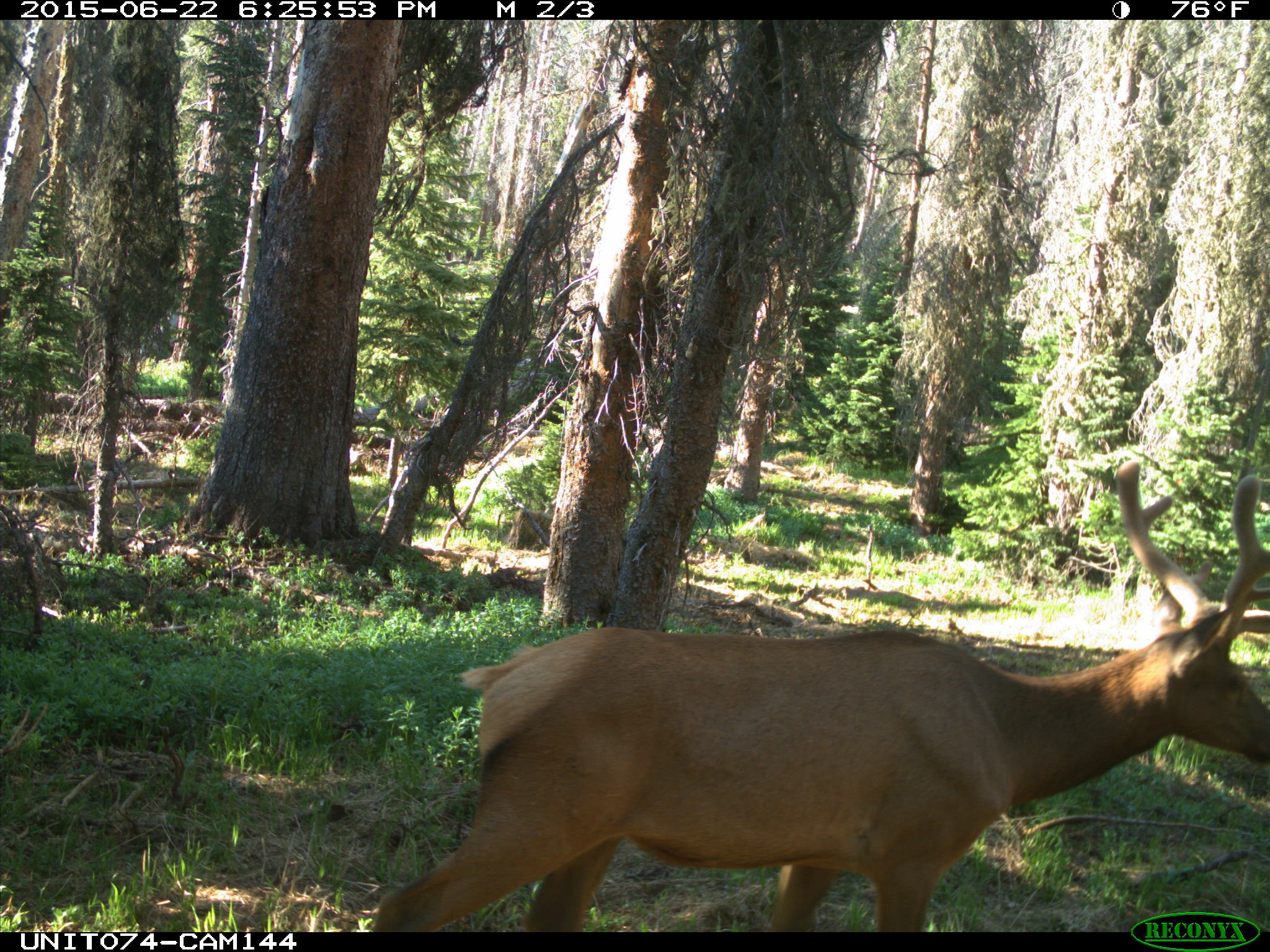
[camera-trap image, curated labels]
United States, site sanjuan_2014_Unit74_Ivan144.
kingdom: Animalia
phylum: Chordata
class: Mammalia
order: Artiodactyla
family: Cervidae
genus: Cervus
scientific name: Cervus elaphus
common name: red deer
Cervus elaphus (red deer).